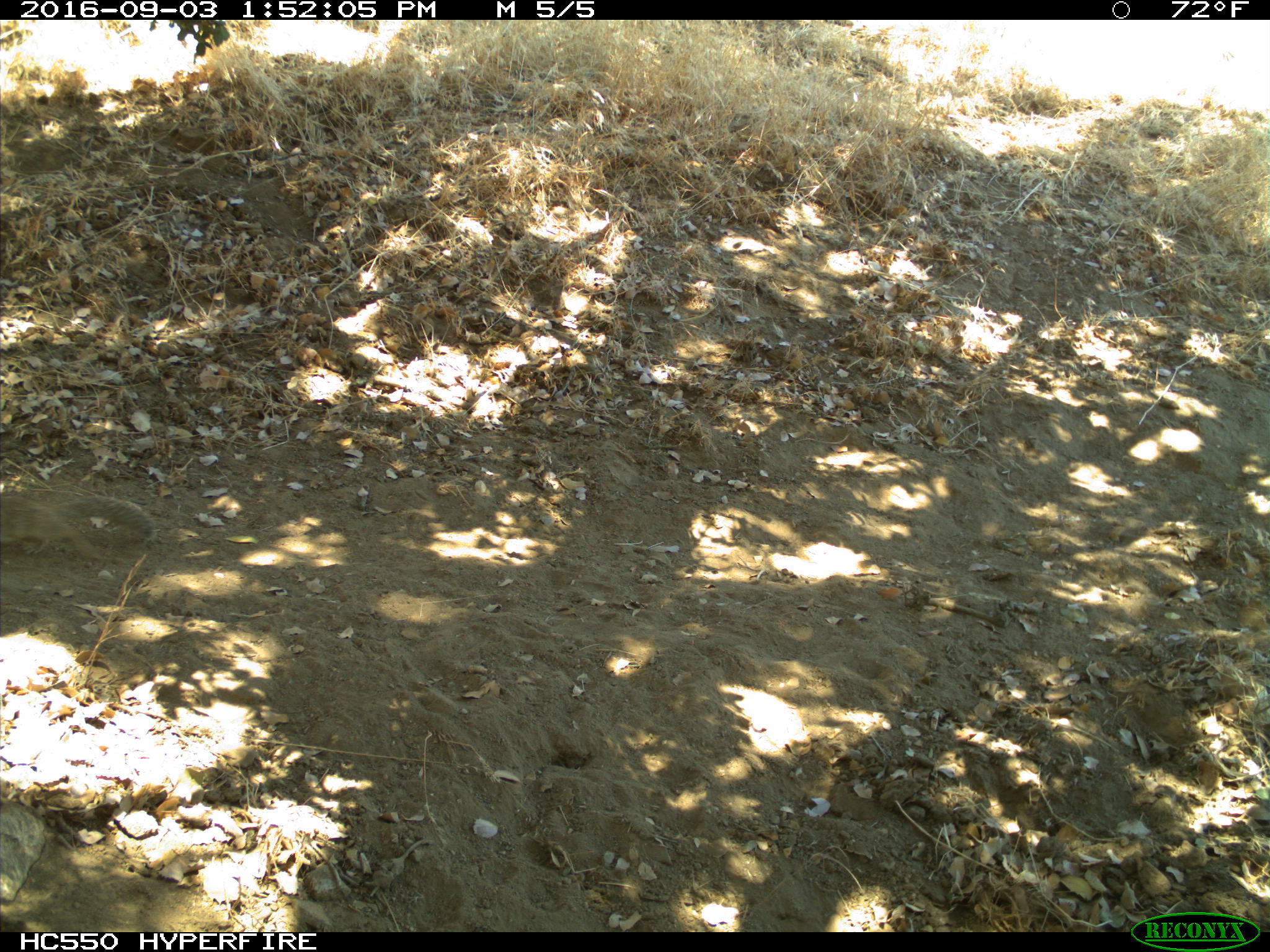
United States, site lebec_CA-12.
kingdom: Animalia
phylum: Chordata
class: Mammalia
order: Rodentia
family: Sciuridae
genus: Otospermophilus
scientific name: Otospermophilus beecheyi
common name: california ground squirrel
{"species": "Otospermophilus beecheyi (california ground squirrel)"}